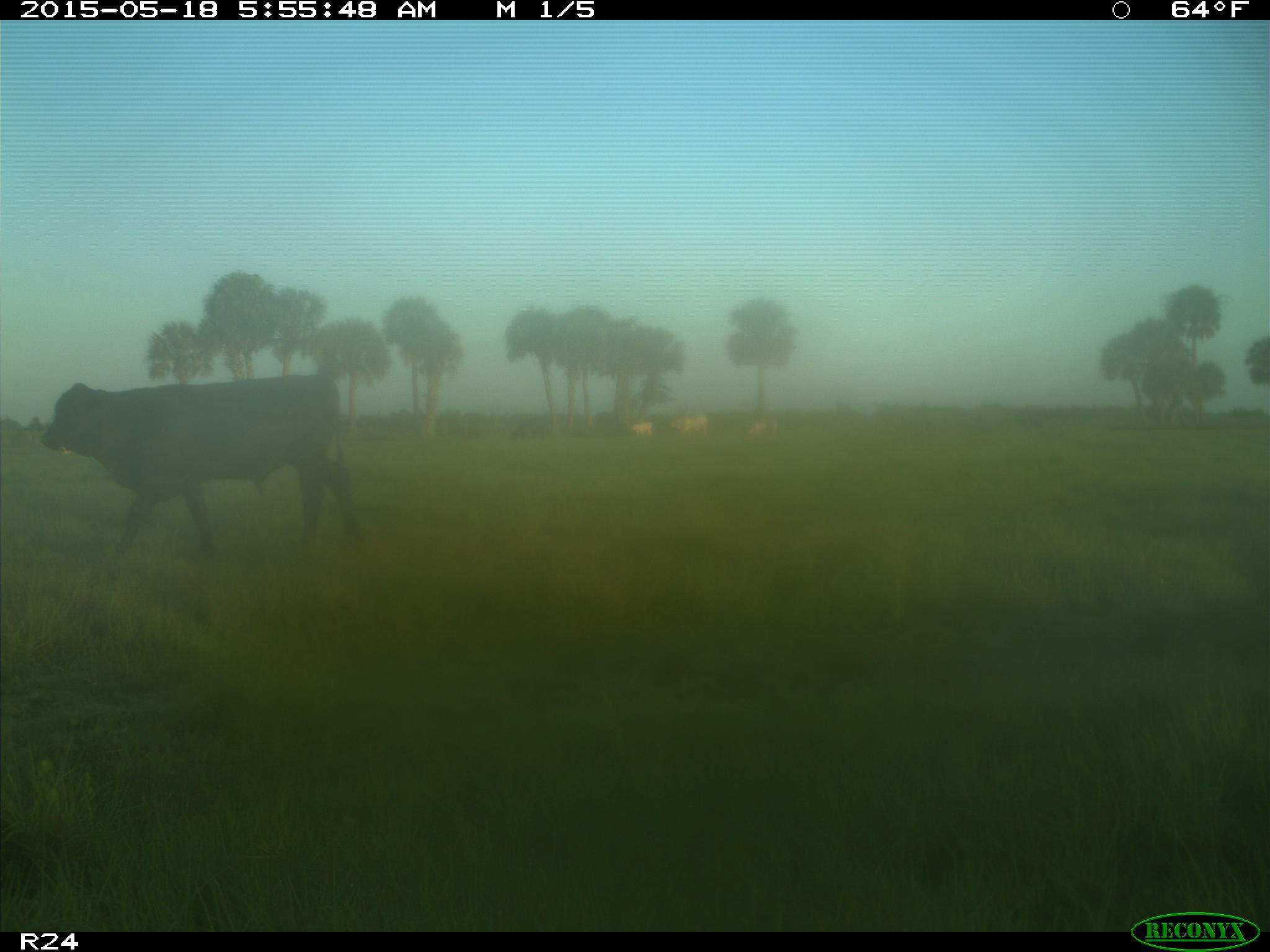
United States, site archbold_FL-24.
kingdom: Animalia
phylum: Chordata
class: Mammalia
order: Artiodactyla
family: Bovidae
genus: Bos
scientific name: Bos taurus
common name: domestic cow